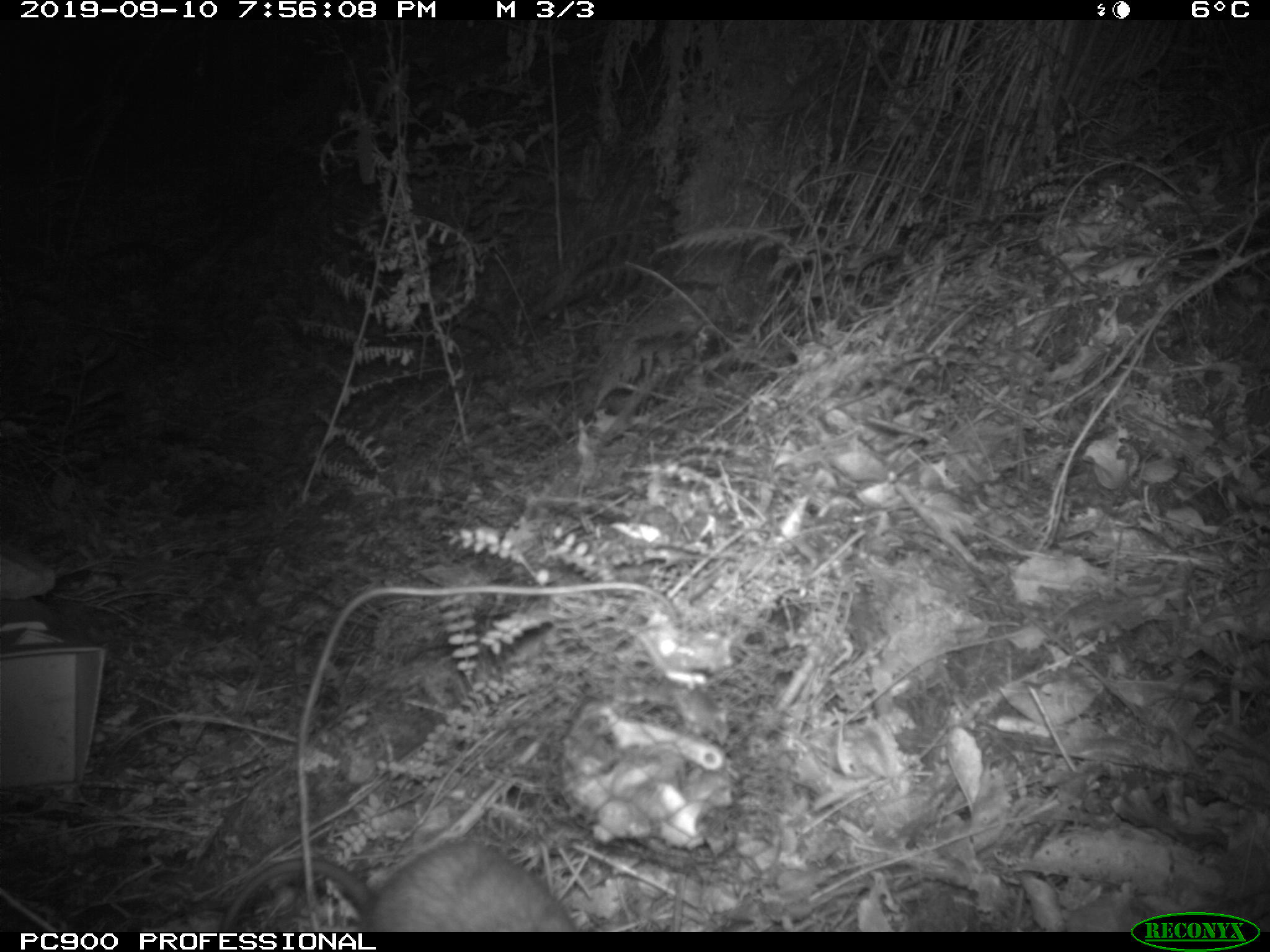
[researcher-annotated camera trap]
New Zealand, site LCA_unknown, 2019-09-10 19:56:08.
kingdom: Animalia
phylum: Chordata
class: Mammalia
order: Rodentia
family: Muridae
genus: Rattus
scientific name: Rattus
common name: rat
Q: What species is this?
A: Rat (Rattus).